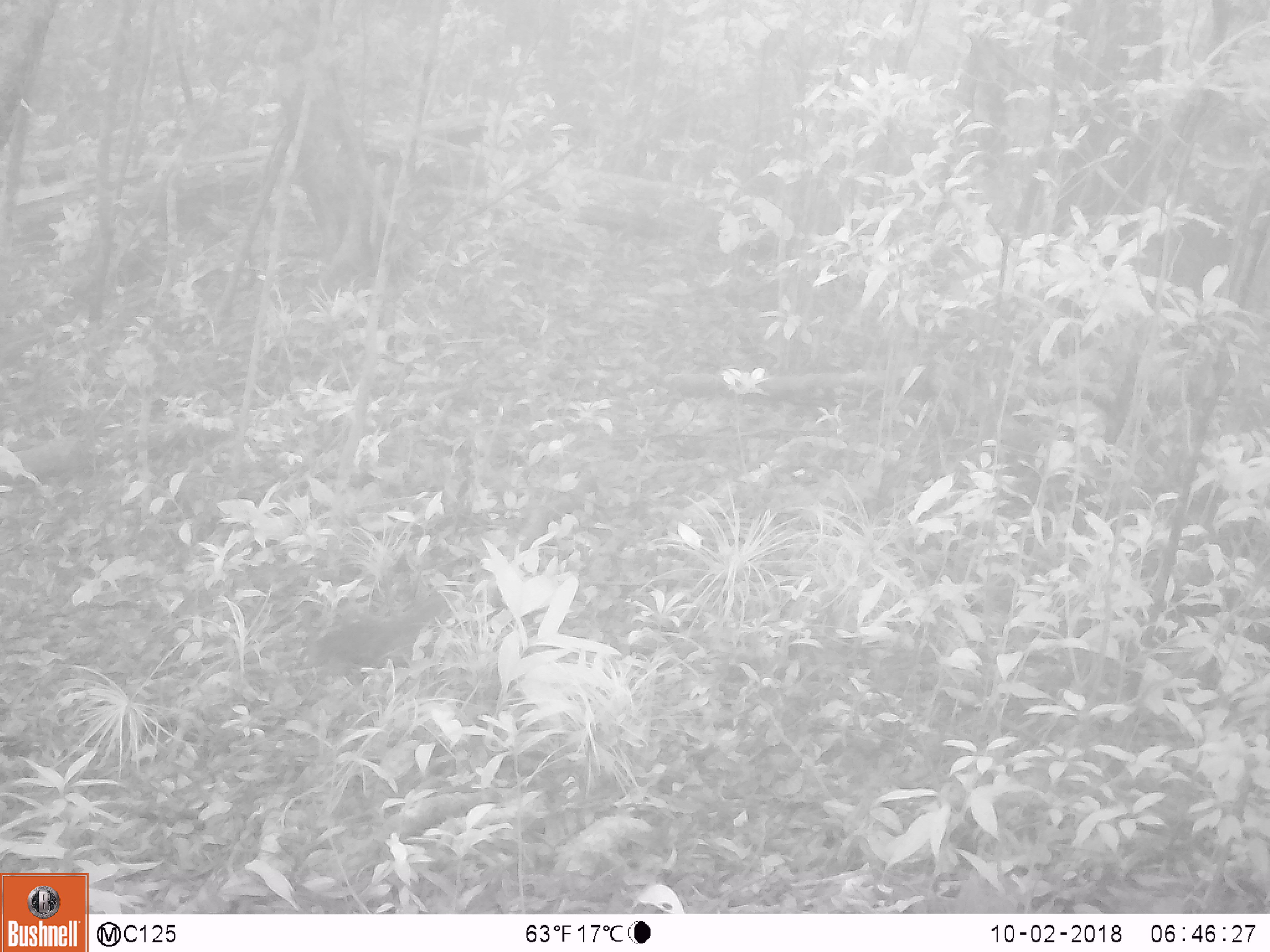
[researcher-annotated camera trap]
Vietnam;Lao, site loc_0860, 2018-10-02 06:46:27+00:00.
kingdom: Animalia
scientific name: Animalia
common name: animal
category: unidentified small animal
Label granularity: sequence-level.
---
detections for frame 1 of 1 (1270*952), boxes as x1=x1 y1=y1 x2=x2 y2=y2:
unidentified small animal: x1=296 y1=586 x2=460 y2=687